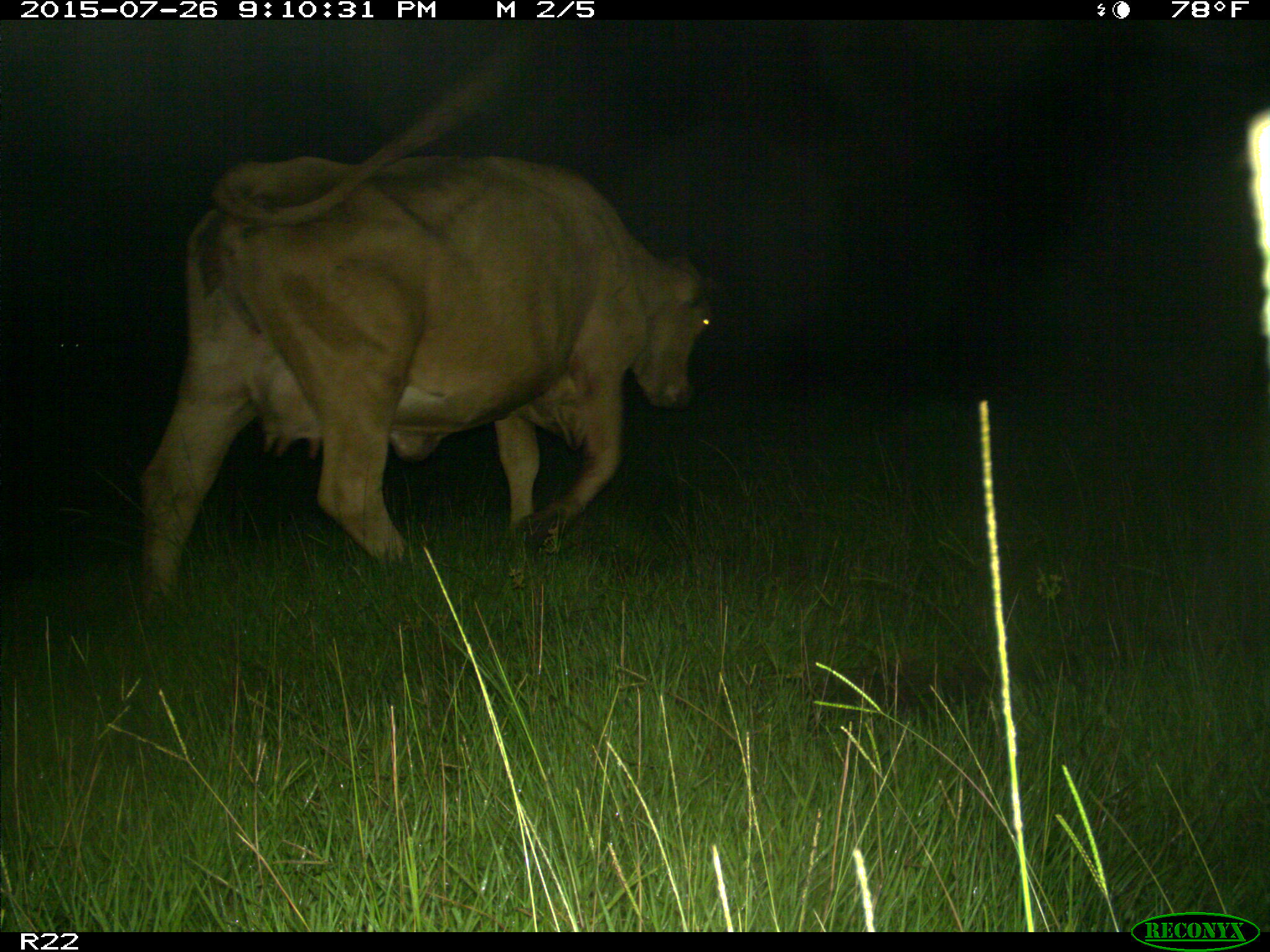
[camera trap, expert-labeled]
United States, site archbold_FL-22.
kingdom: Animalia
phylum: Chordata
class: Mammalia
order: Artiodactyla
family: Bovidae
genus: Bos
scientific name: Bos taurus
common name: domestic cow